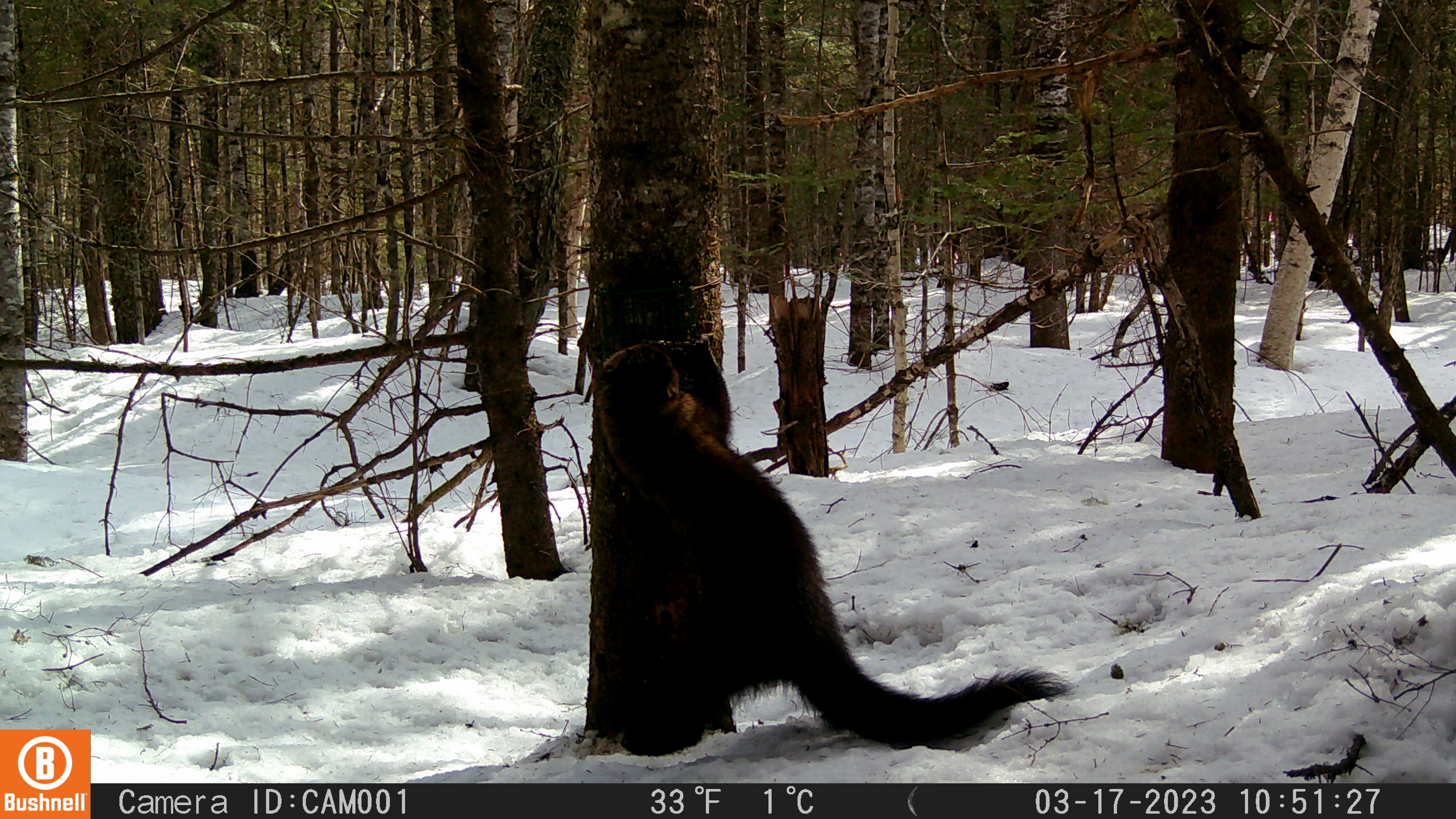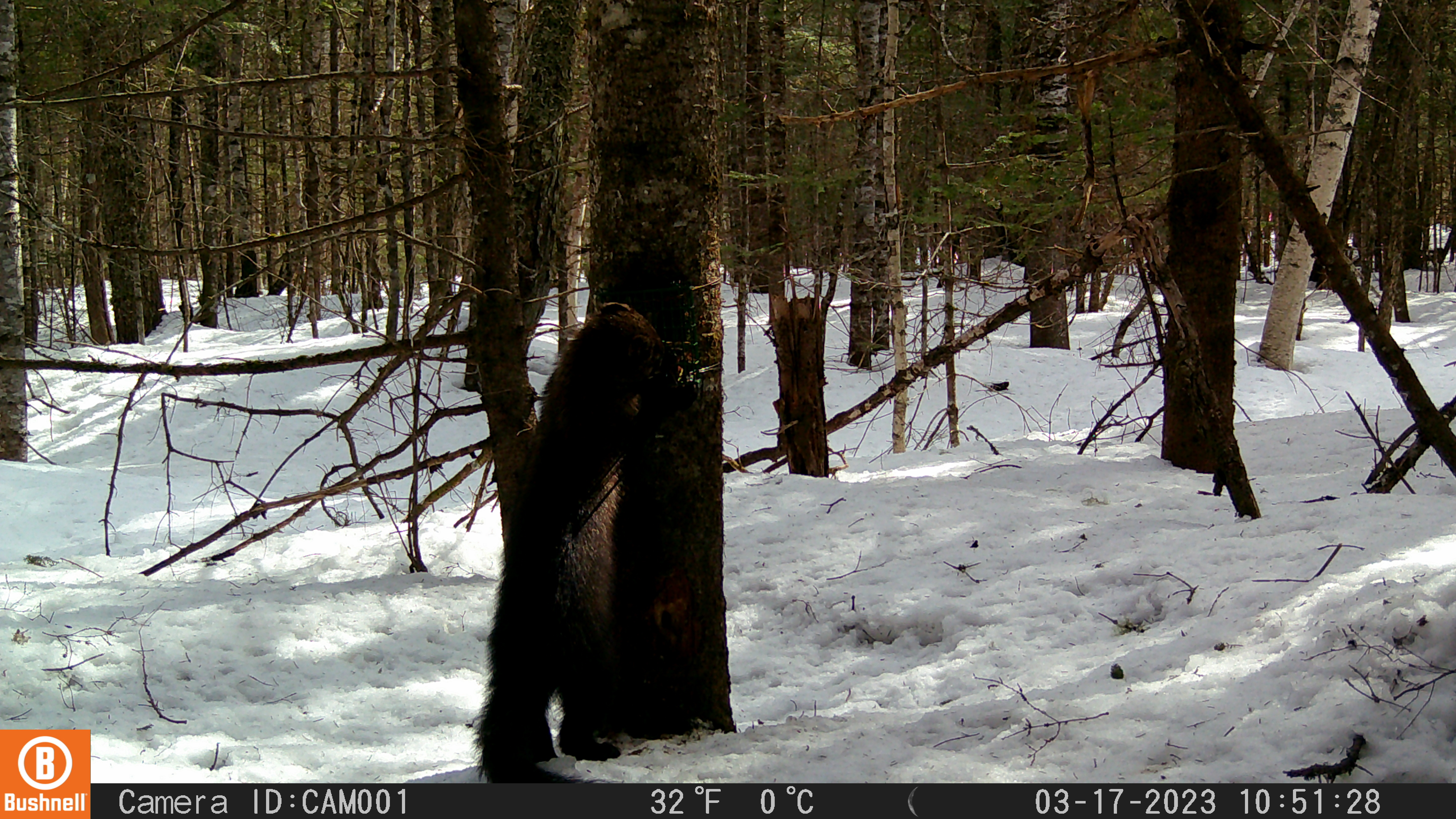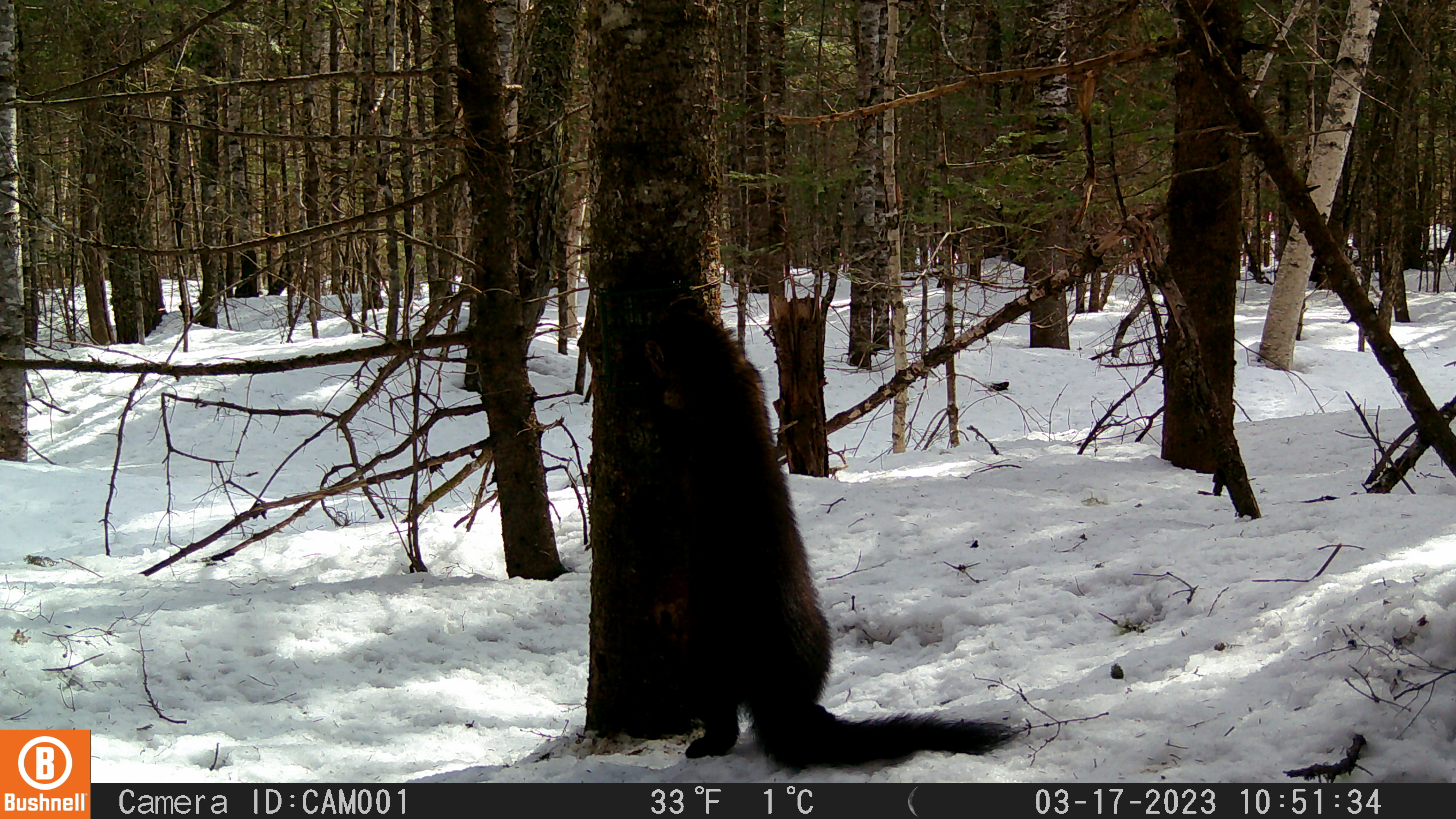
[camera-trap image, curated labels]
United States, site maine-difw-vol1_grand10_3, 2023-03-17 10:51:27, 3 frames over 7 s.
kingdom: Animalia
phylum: Chordata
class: Mammalia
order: Carnivora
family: Mustelidae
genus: Pekania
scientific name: Pekania pennanti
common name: fisher